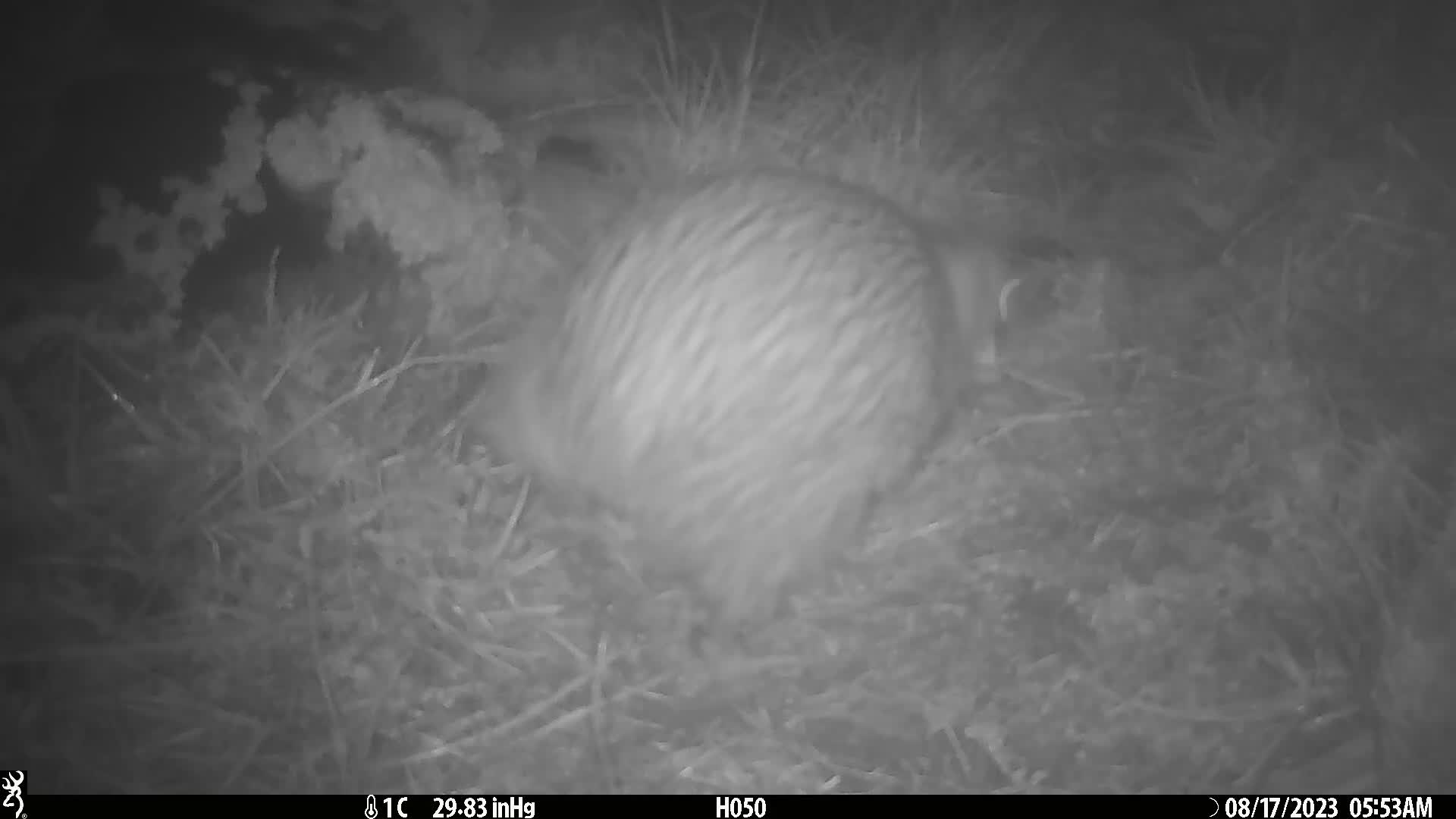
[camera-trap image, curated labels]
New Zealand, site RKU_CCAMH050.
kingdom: Animalia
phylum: Chordata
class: Aves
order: Apterygiformes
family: Apterygidae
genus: Apteryx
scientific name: Apteryx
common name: kiwi